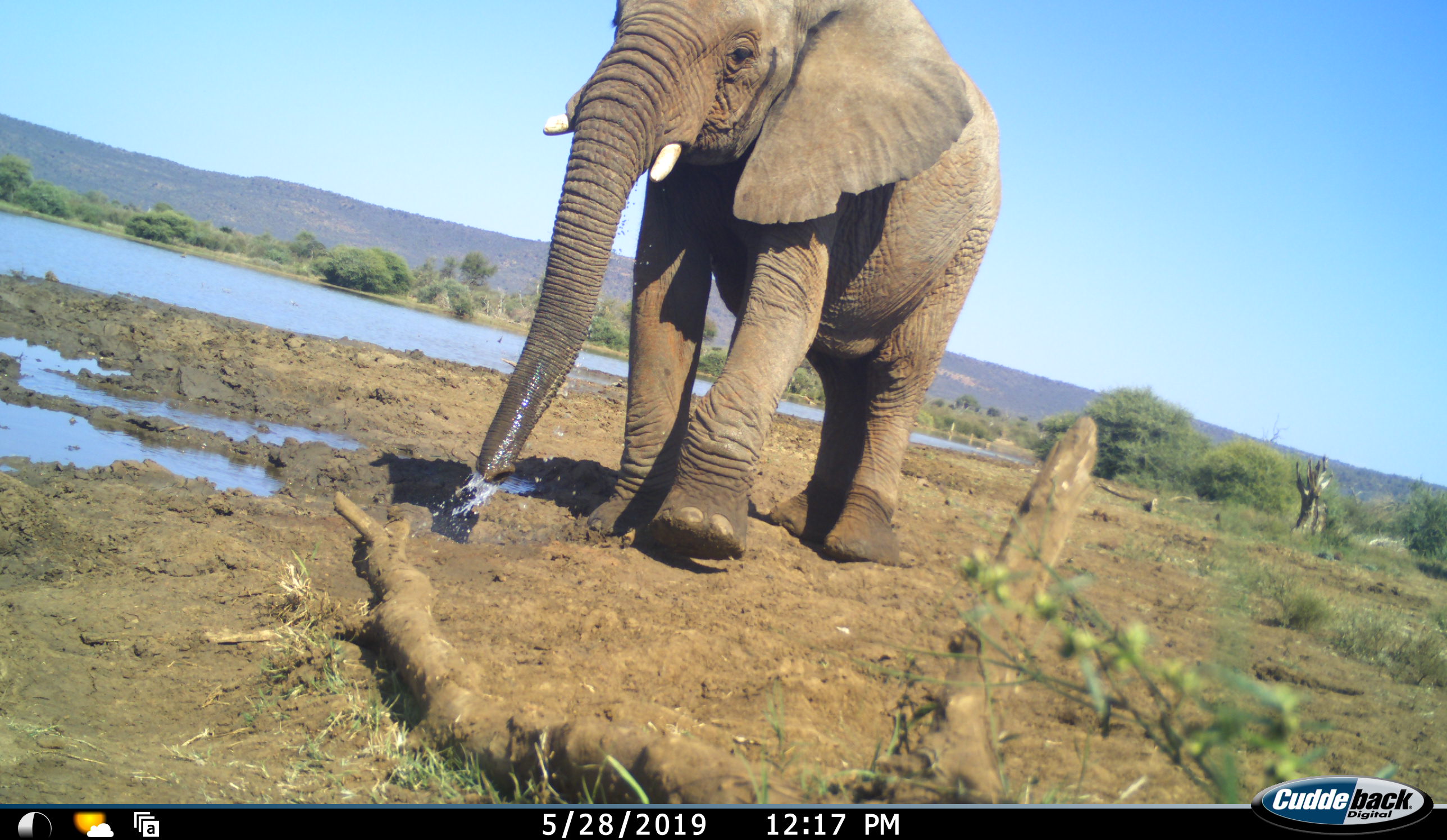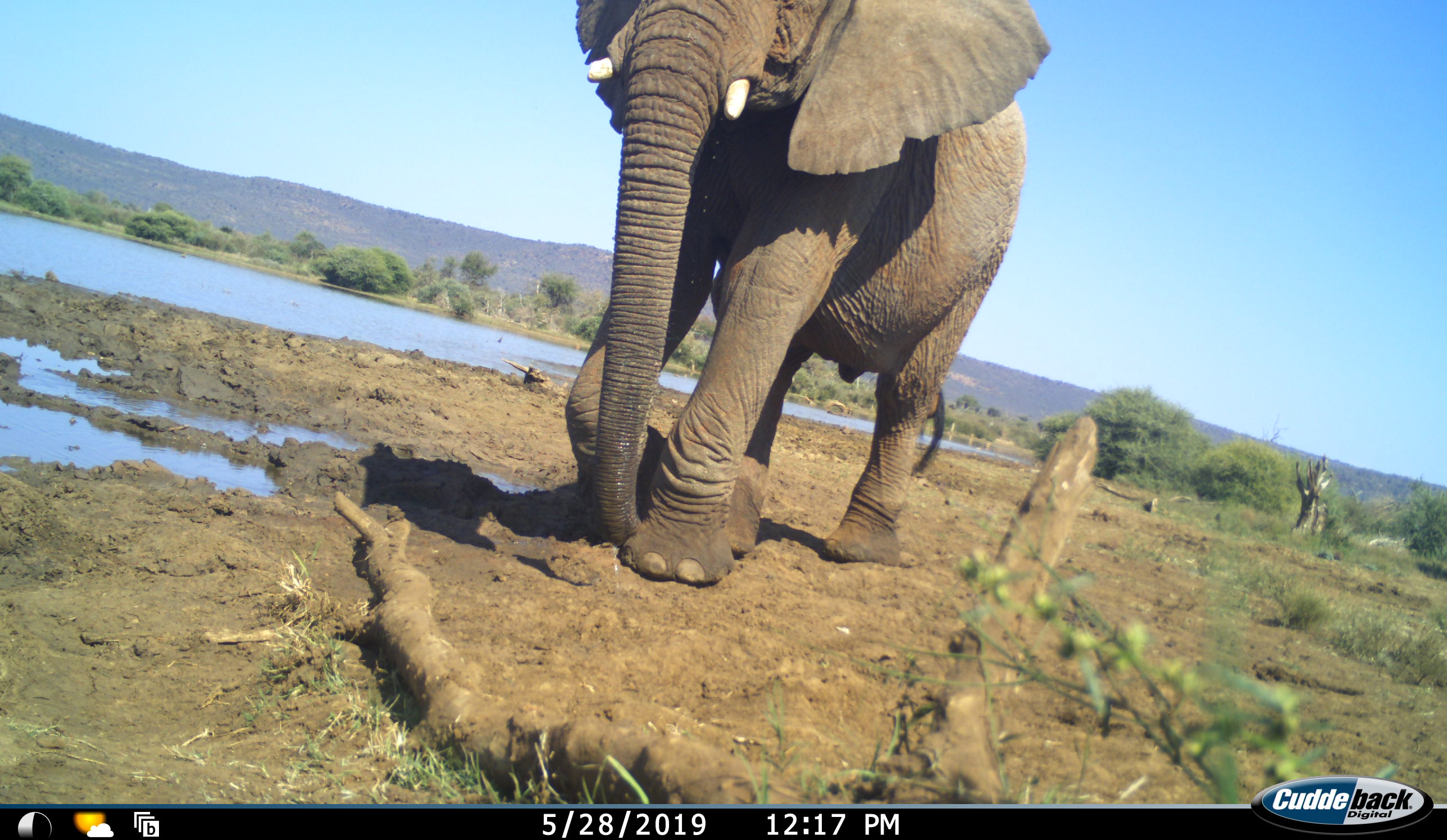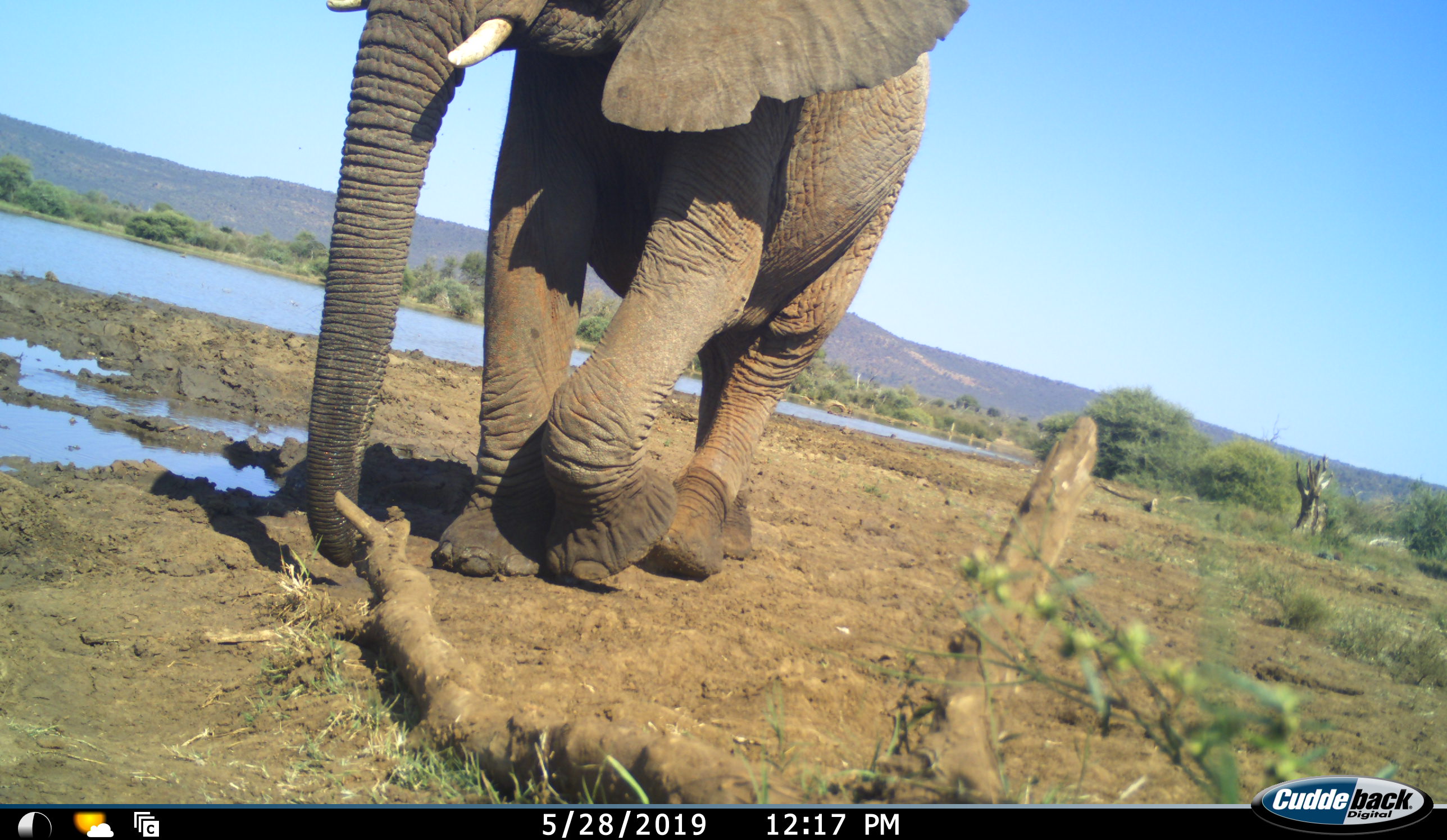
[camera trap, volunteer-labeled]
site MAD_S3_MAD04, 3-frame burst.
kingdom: Animalia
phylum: Chordata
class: Mammalia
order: Proboscidea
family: Elephantidae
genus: Loxodonta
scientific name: Loxodonta africana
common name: african bush elephant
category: elephant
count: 1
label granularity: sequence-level